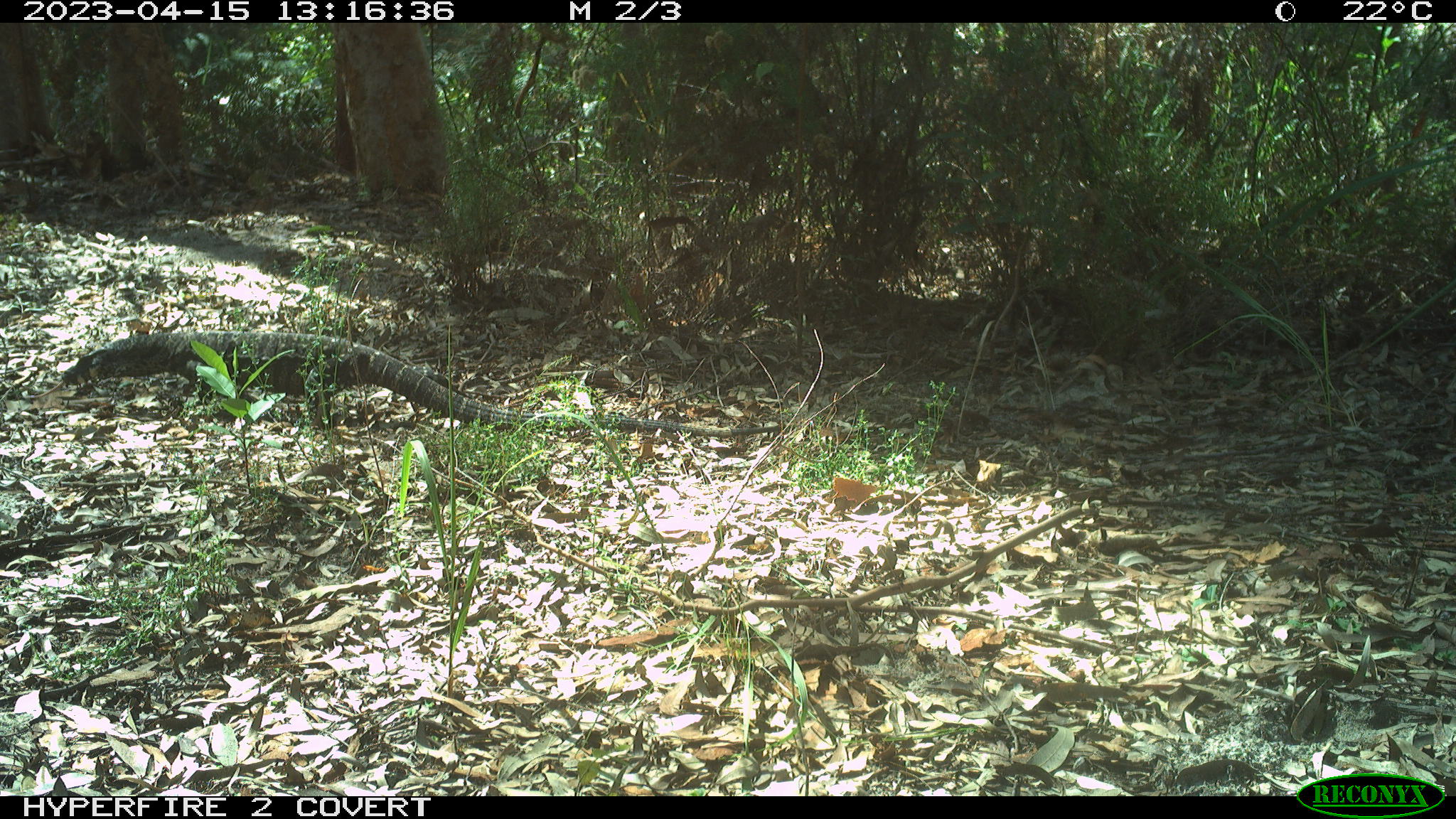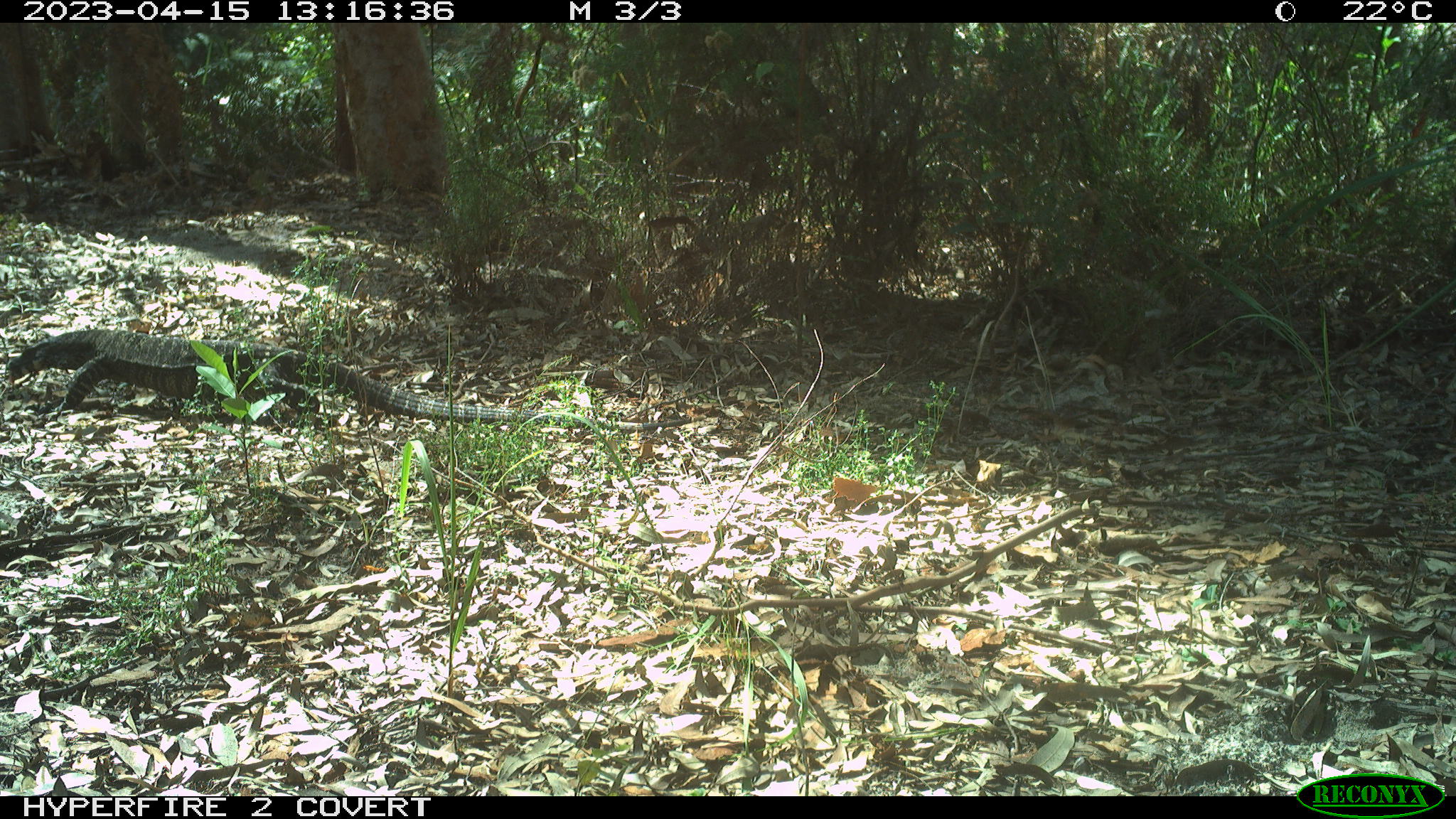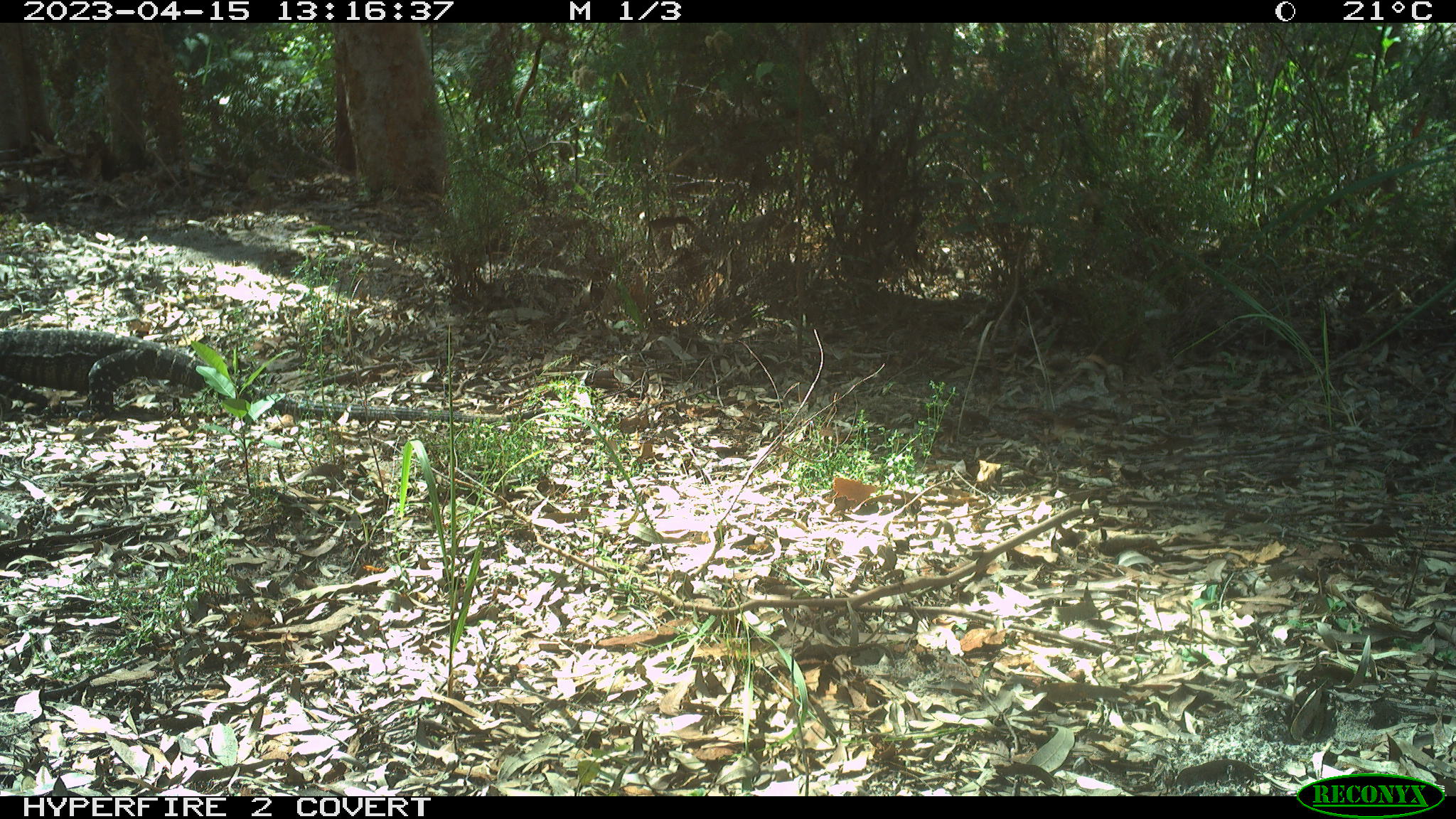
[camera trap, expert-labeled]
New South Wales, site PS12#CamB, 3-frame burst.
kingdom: Animalia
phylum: Chordata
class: Reptilia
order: Squamata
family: Varanidae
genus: Varanus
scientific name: Varanus varius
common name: lace monitor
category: goanna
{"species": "goanna (lace monitor) (Varanus varius)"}